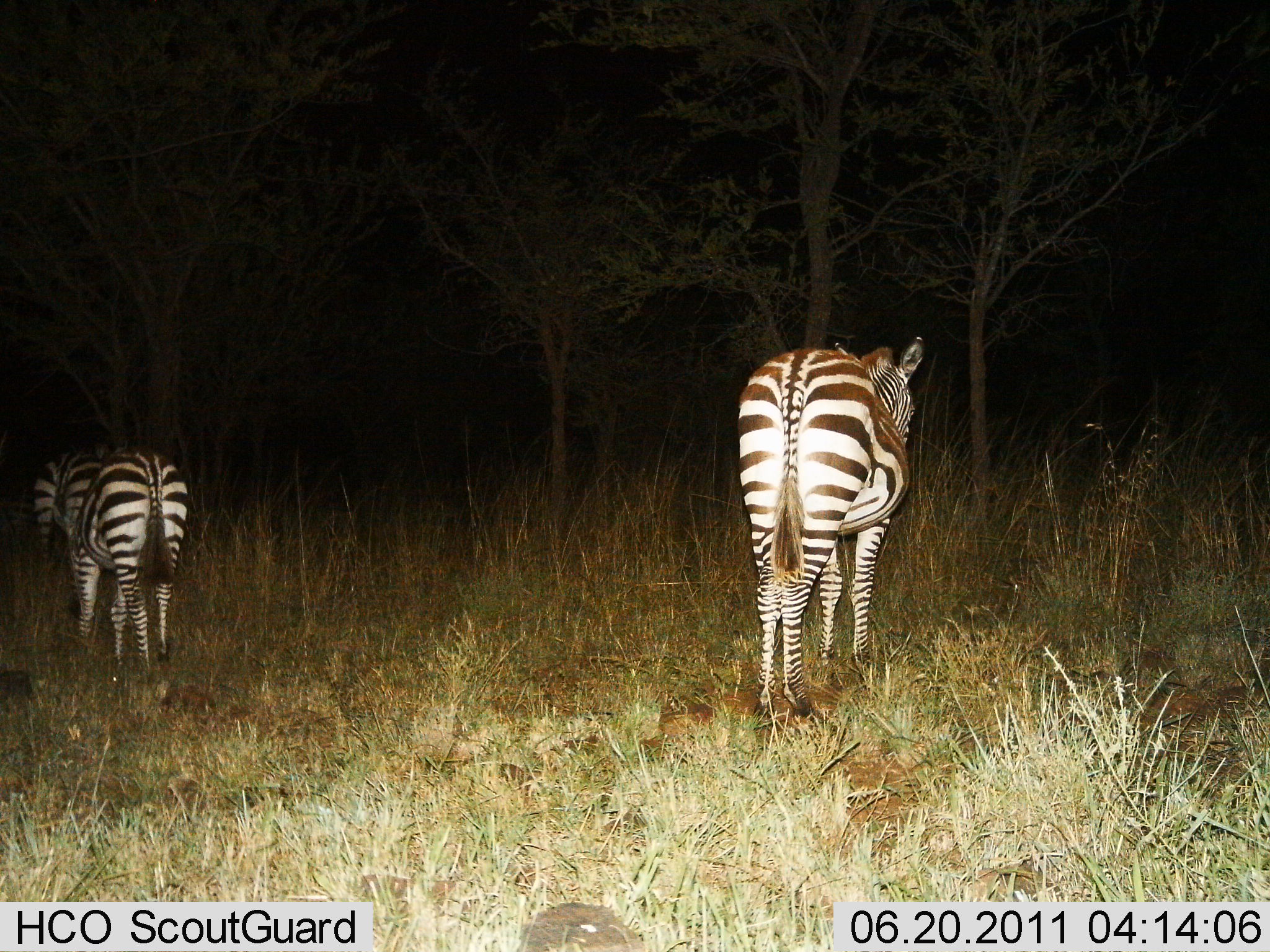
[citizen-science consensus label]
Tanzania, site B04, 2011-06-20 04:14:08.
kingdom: Animalia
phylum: Chordata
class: Mammalia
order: Perissodactyla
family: Equidae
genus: Equus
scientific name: Equus quagga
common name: plains zebra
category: zebra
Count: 2.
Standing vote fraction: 83%.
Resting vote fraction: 0%.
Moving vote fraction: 17%.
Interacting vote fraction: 0%.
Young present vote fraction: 0%.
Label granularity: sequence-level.